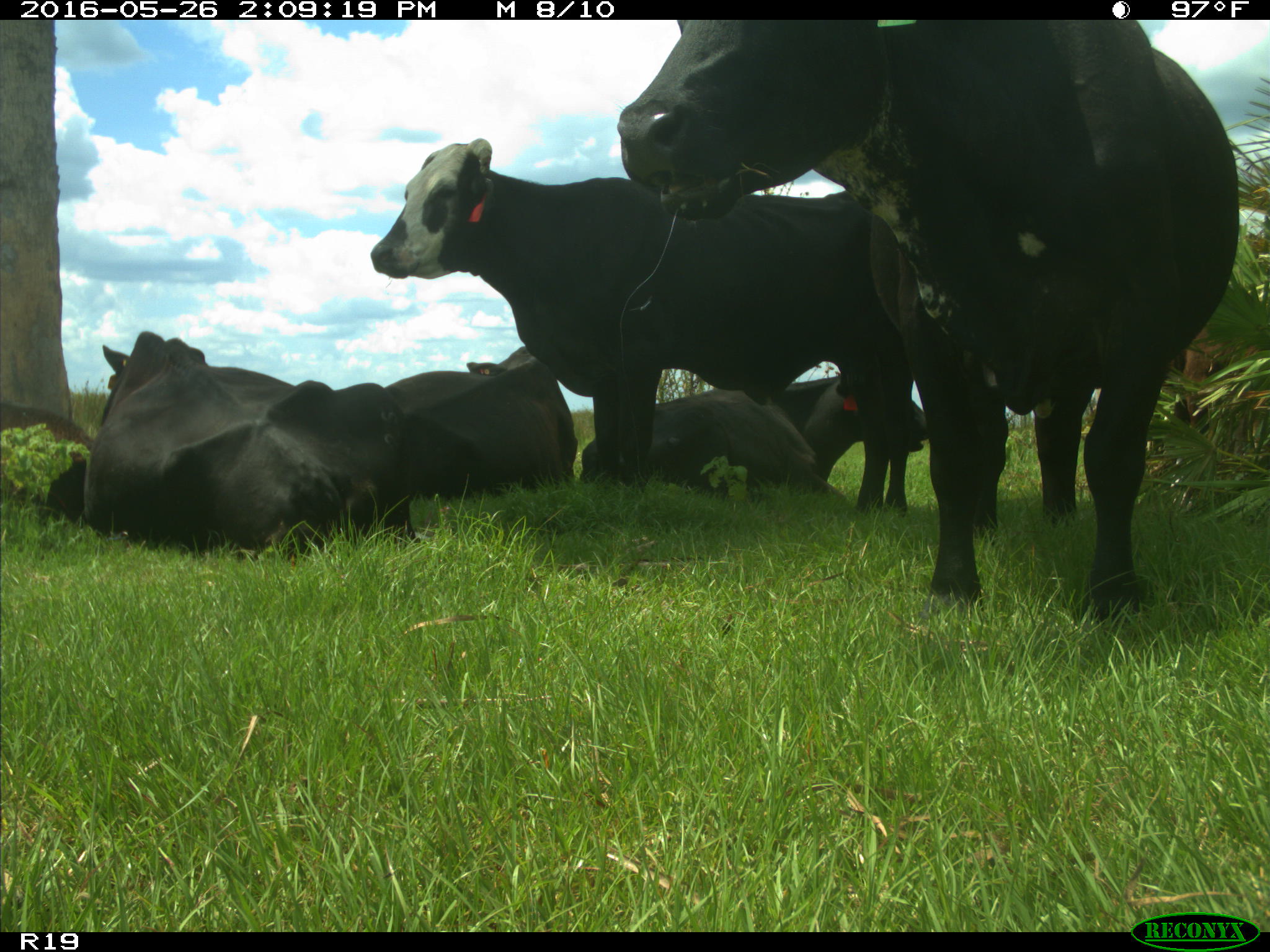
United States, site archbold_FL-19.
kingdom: Animalia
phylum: Chordata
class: Mammalia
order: Artiodactyla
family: Bovidae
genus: Bos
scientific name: Bos taurus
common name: domestic cow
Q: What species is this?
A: Bos taurus (domestic cow).